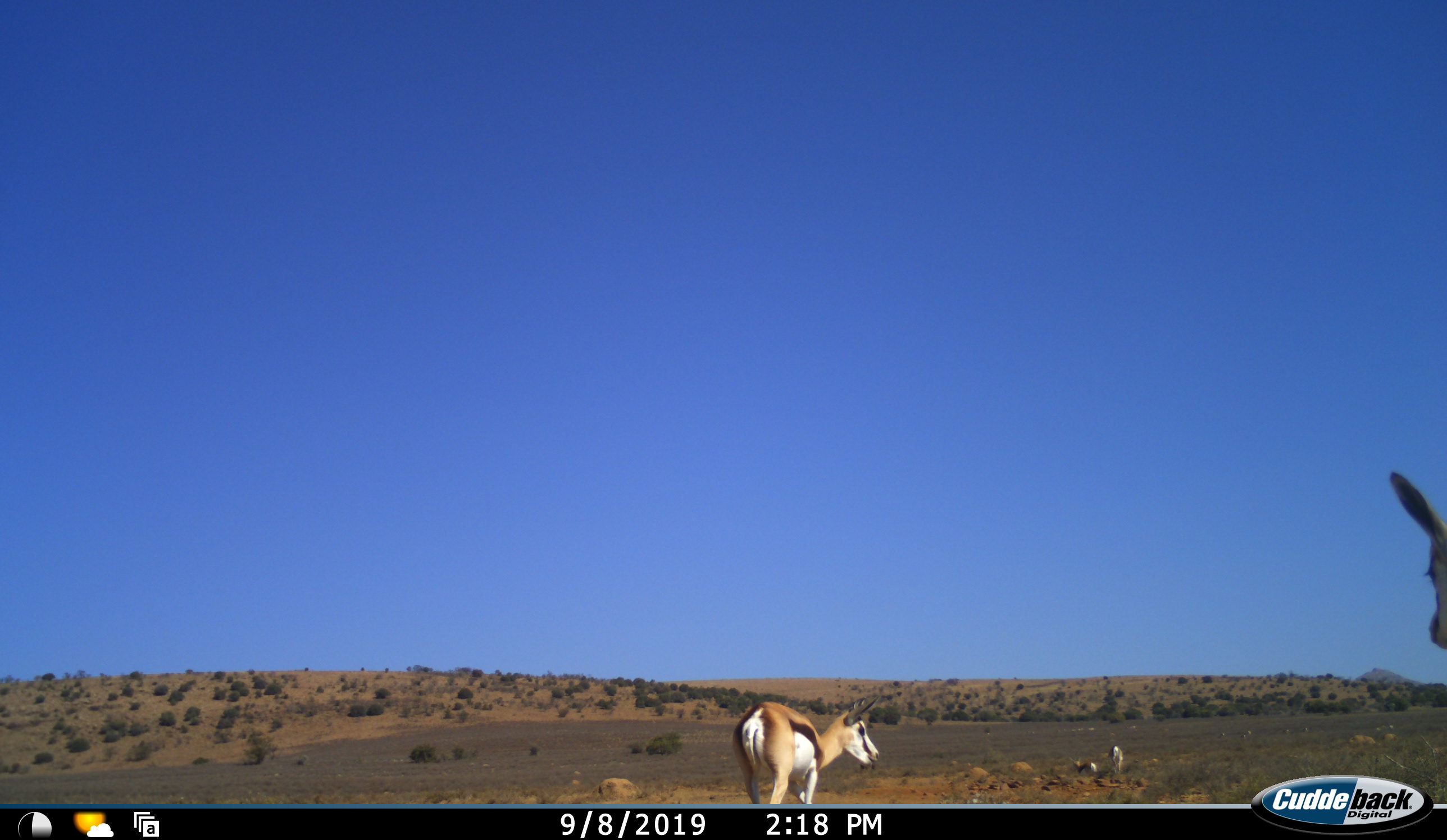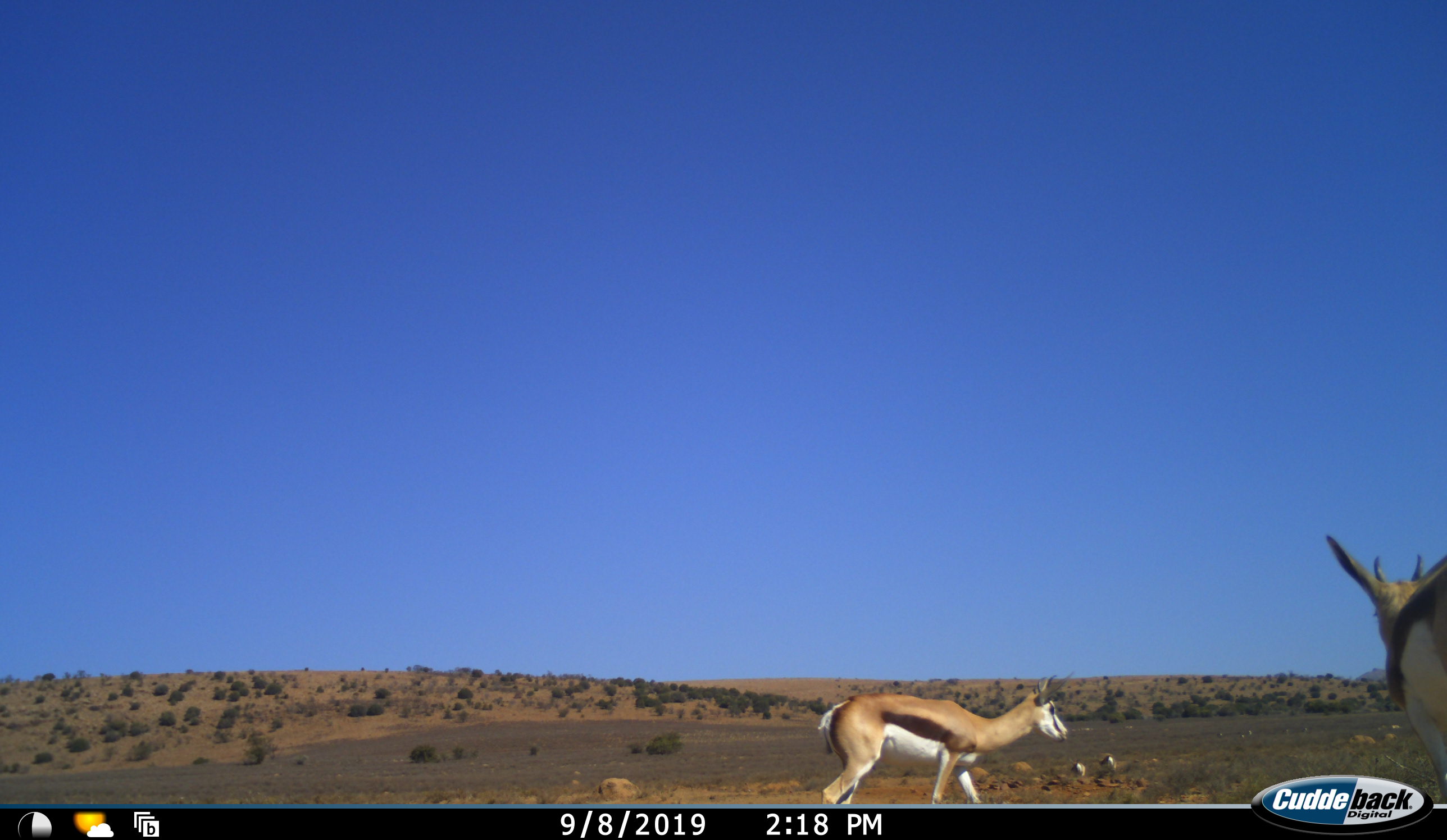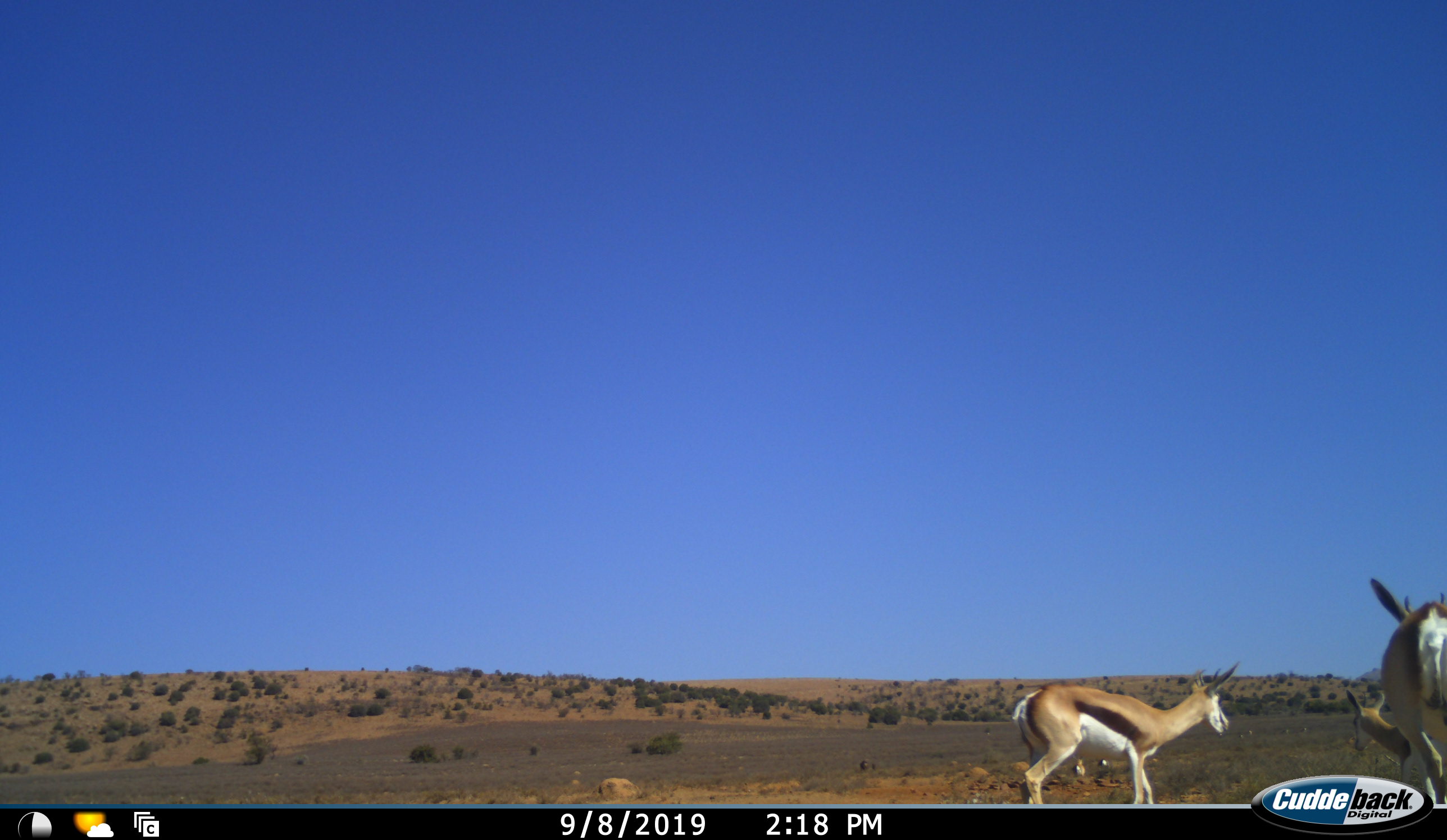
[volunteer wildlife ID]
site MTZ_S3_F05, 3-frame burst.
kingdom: Animalia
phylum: Chordata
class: Mammalia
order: Artiodactyla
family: Bovidae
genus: Antidorcas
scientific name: Antidorcas marsupialis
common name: springbok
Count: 5.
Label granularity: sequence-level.